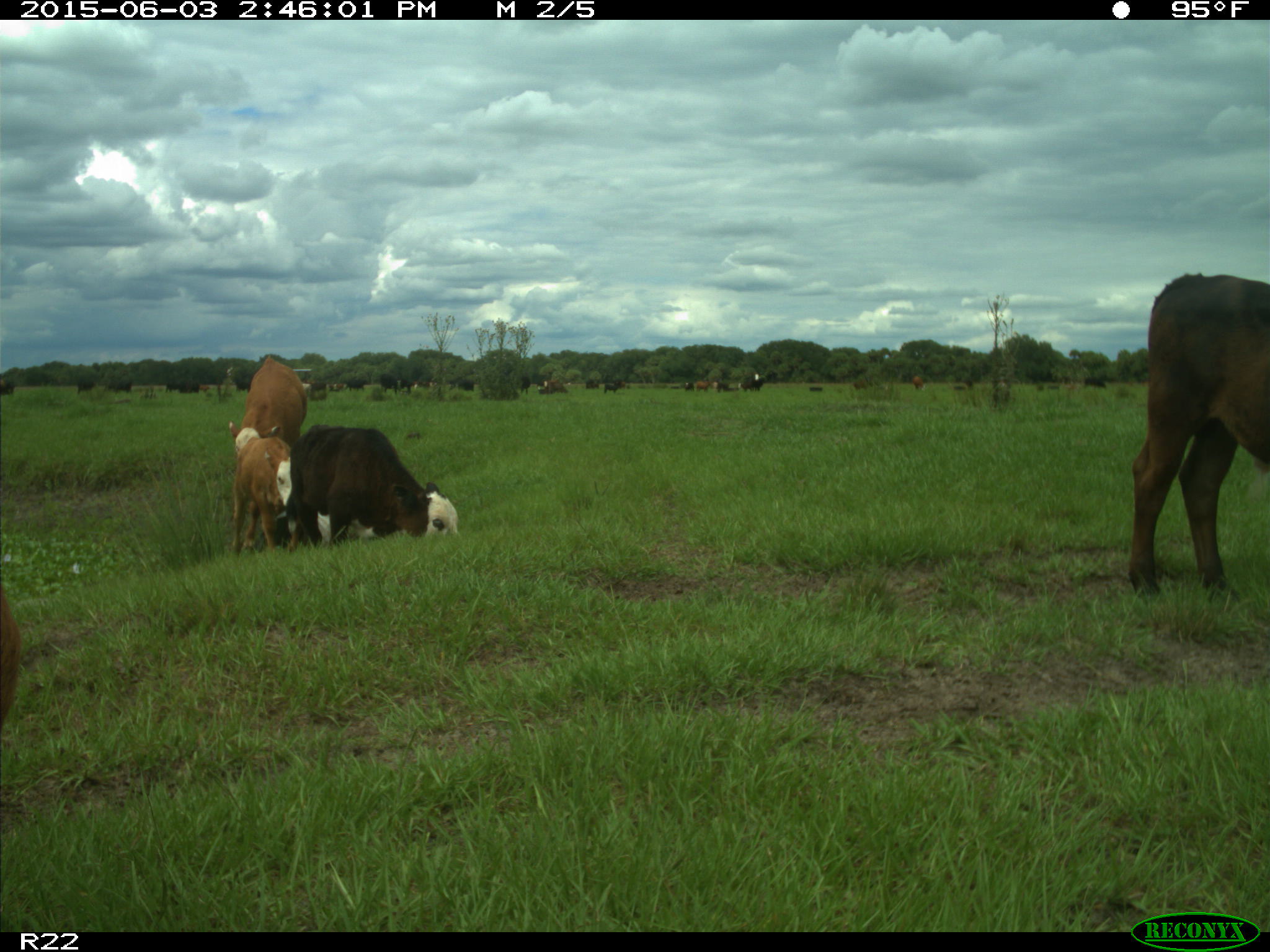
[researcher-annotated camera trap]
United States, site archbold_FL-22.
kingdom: Animalia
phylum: Chordata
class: Mammalia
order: Artiodactyla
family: Bovidae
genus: Bos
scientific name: Bos taurus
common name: domestic cow